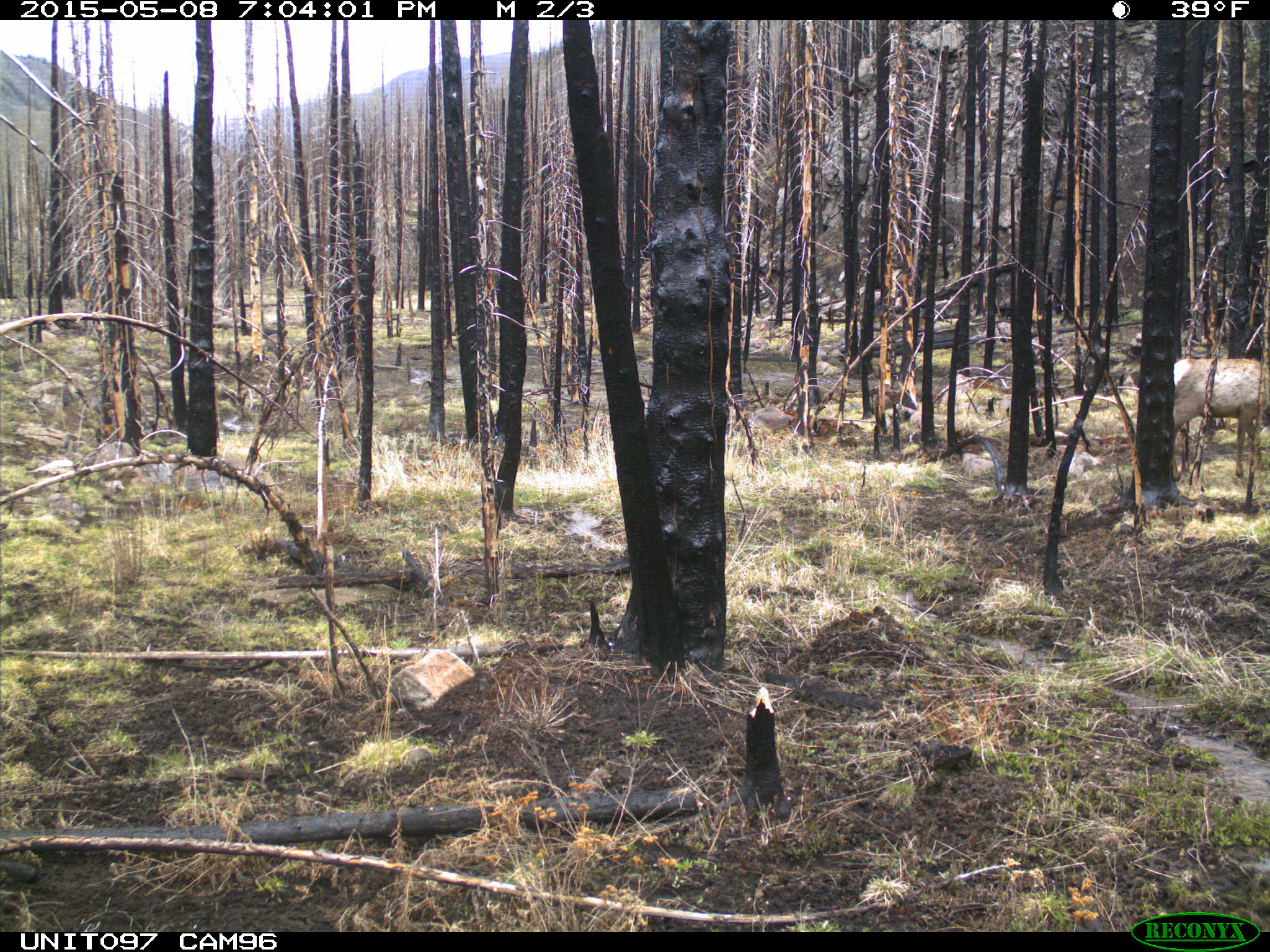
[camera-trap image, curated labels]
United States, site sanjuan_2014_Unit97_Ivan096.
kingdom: Animalia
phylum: Chordata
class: Mammalia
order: Artiodactyla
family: Cervidae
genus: Cervus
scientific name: Cervus elaphus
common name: red deer